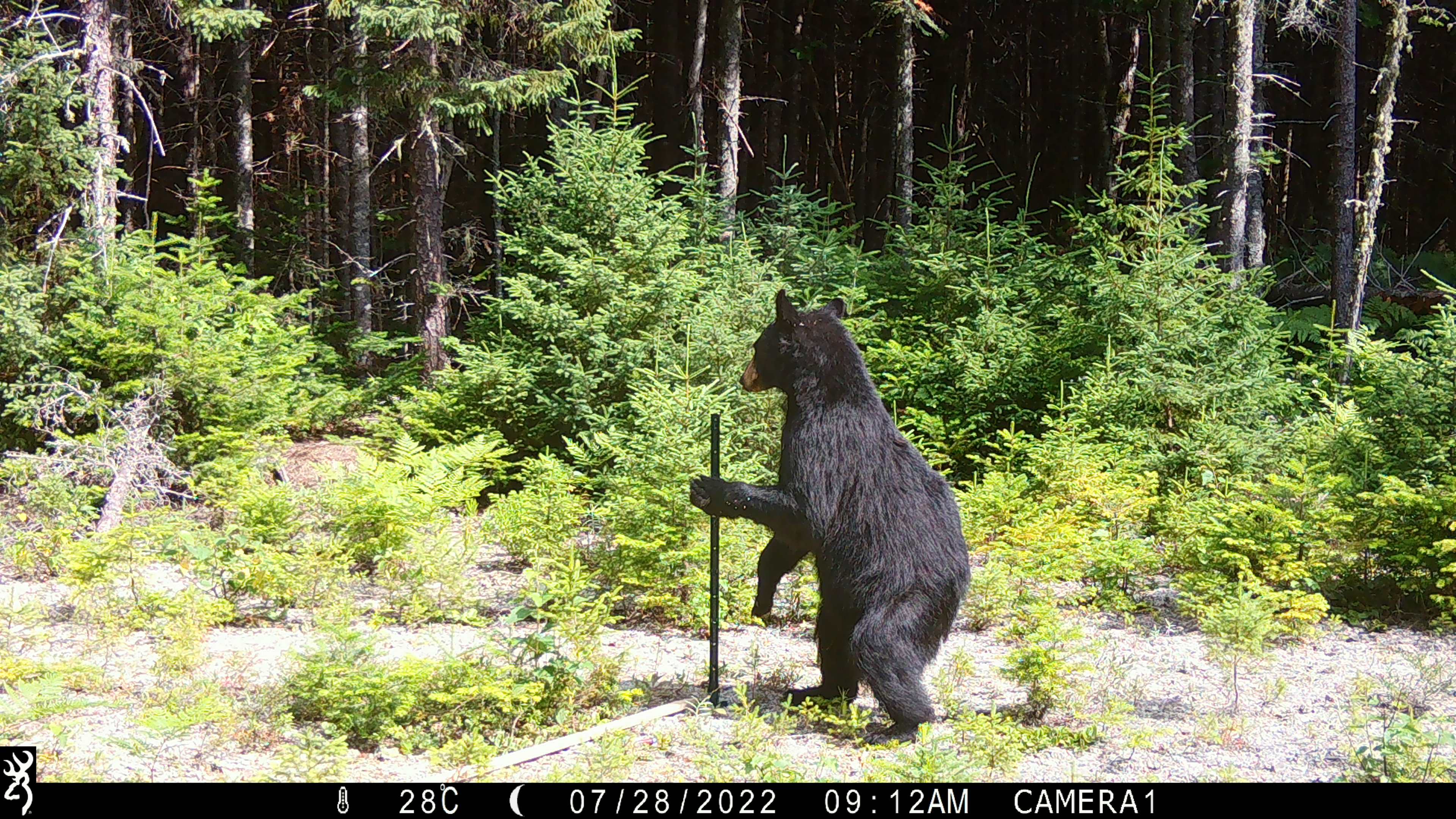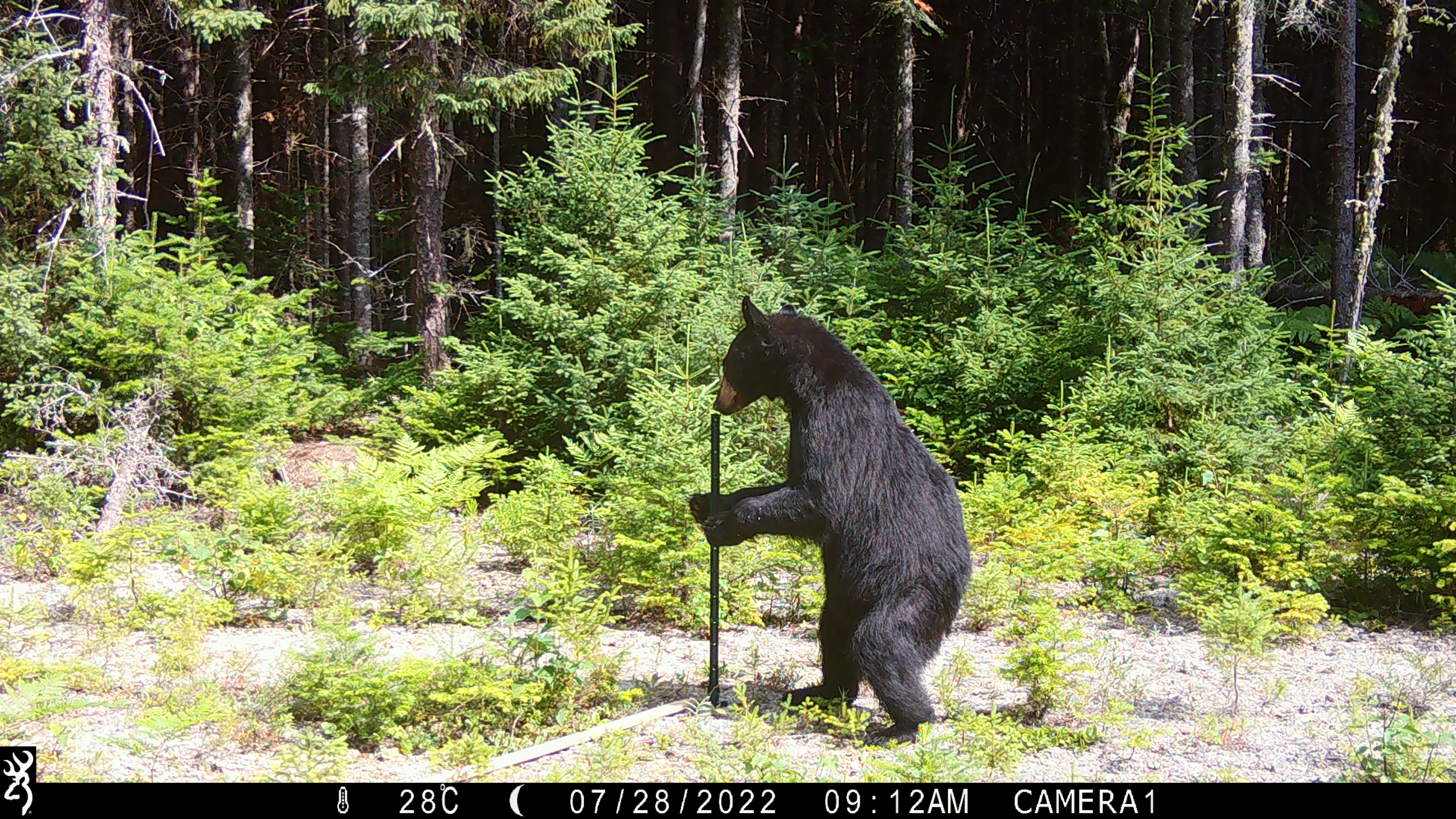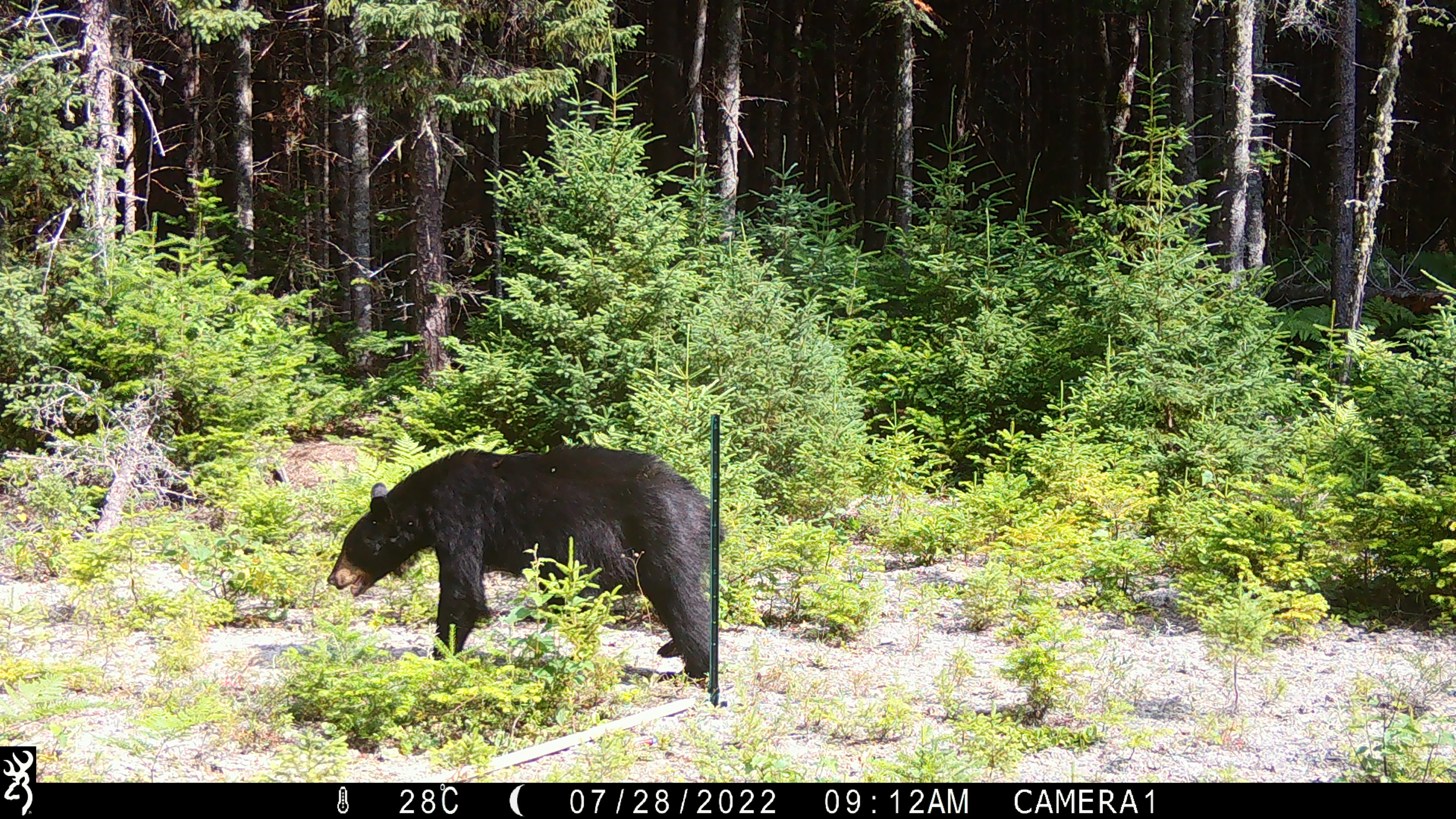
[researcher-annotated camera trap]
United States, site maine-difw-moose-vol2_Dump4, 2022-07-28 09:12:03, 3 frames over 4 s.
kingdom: Animalia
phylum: Chordata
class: Mammalia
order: Carnivora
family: Ursidae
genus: Ursus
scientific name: Ursus americanus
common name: black bear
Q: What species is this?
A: Black bear (Ursus americanus).